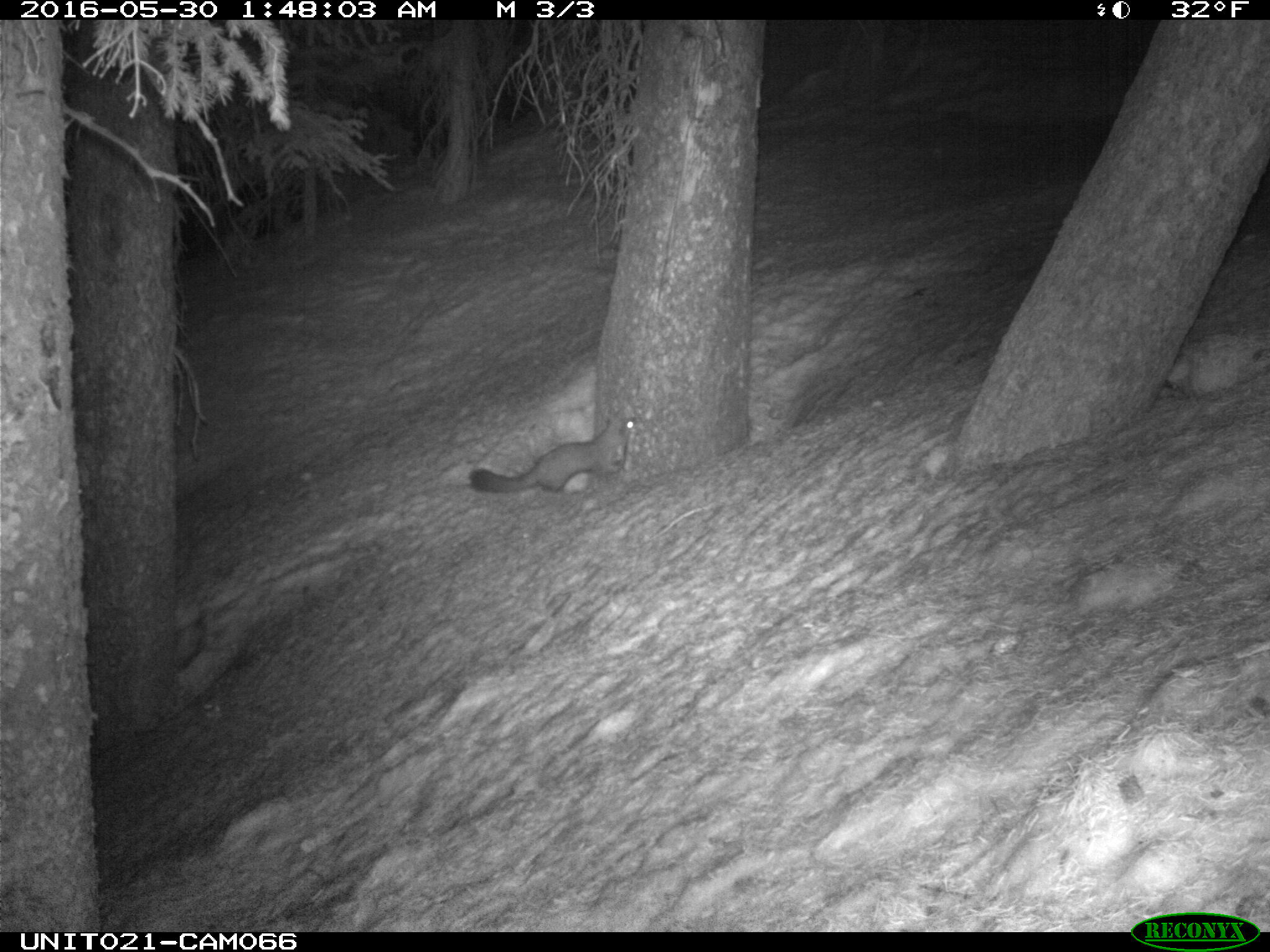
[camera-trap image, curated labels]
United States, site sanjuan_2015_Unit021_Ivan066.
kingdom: Animalia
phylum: Chordata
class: Mammalia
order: Carnivora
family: Mustelidae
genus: Martes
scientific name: Martes americana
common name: american marten